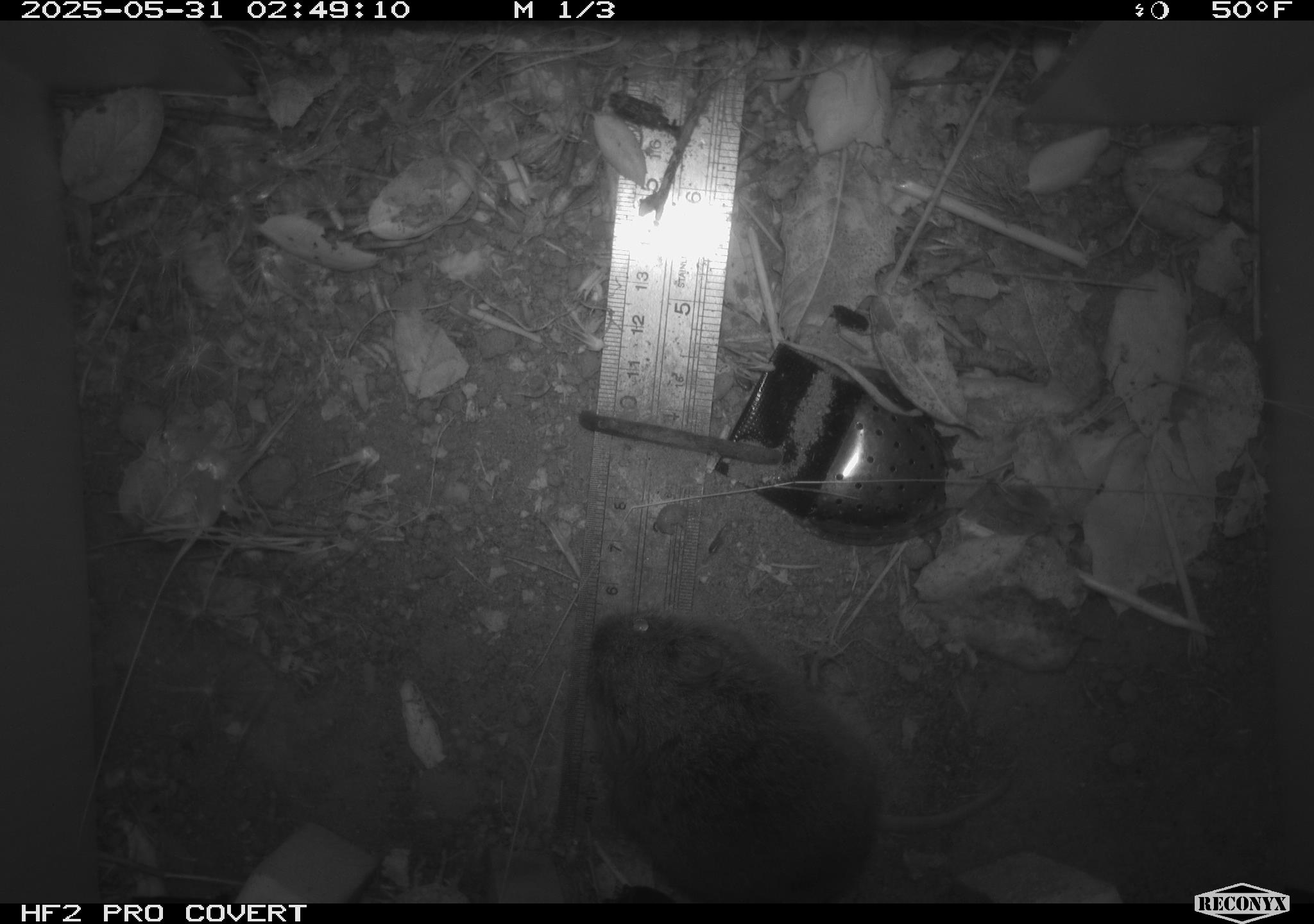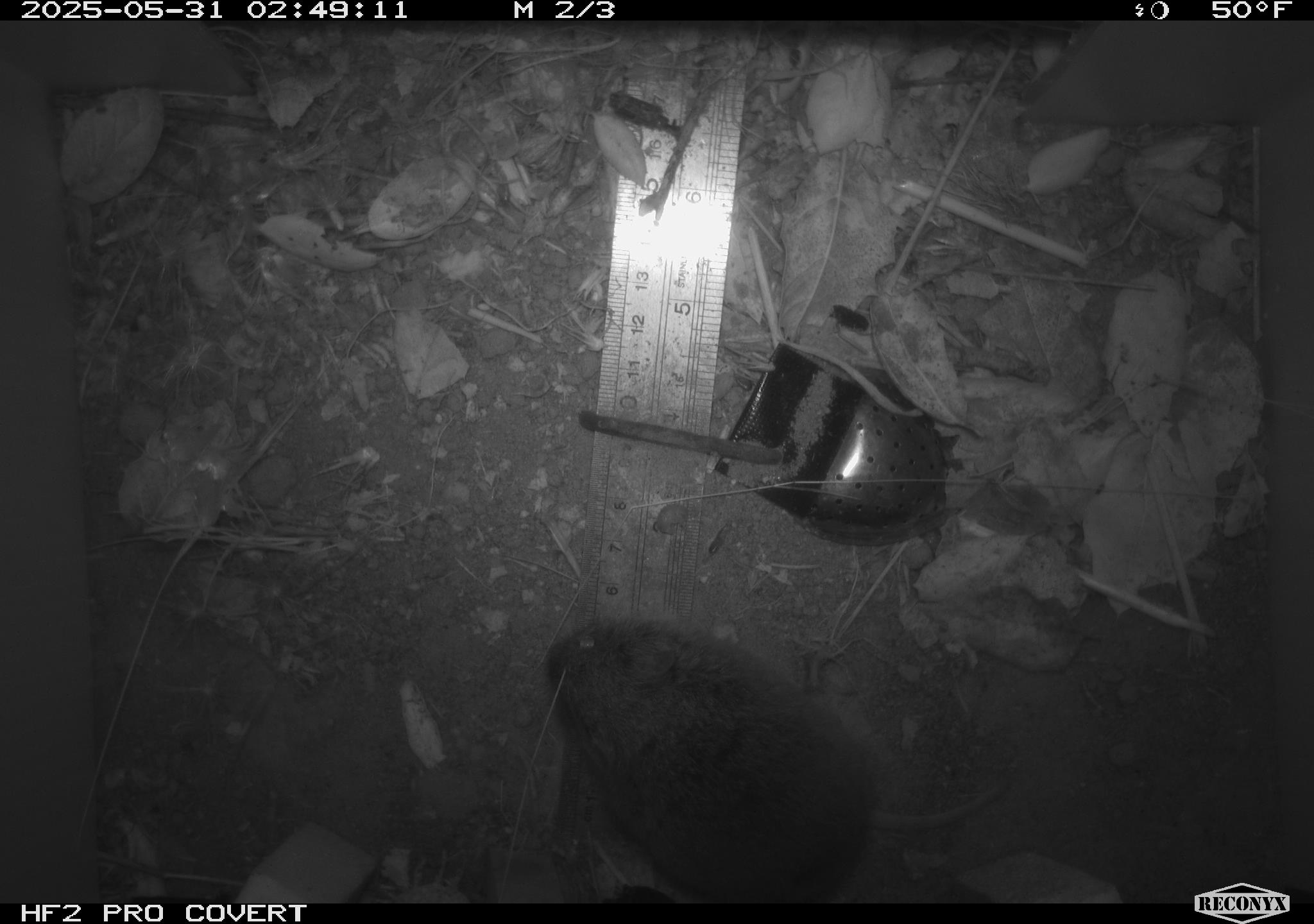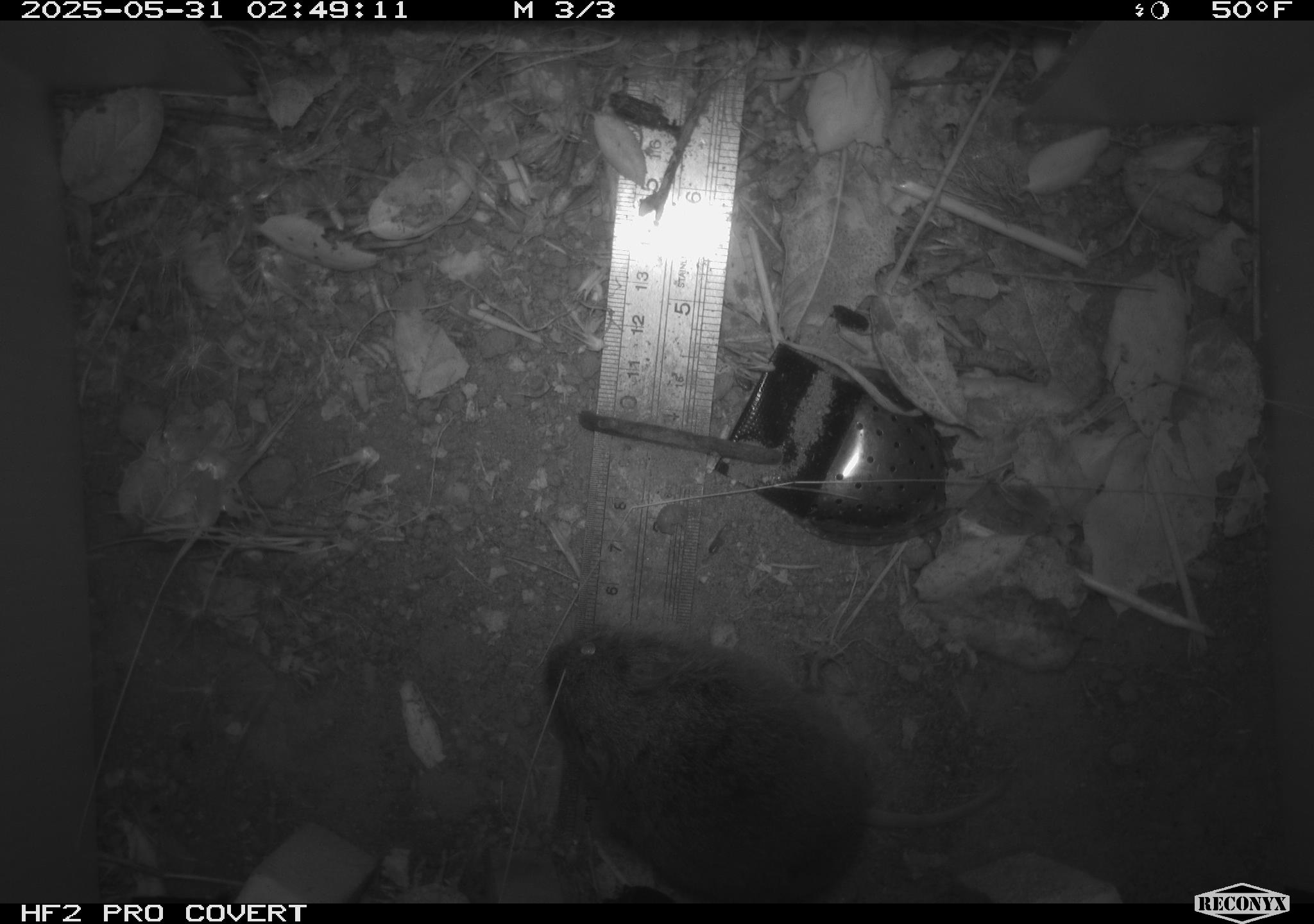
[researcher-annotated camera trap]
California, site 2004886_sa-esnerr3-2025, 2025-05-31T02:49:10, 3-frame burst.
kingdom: Animalia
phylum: Chordata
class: Mammalia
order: Rodentia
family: Cricetidae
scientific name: Arvicolinae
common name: voles, lemmings, and muskrats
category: arvicolinae subfamily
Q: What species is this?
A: Arvicolinae subfamily (voles, lemmings, and muskrats) (Arvicolinae).